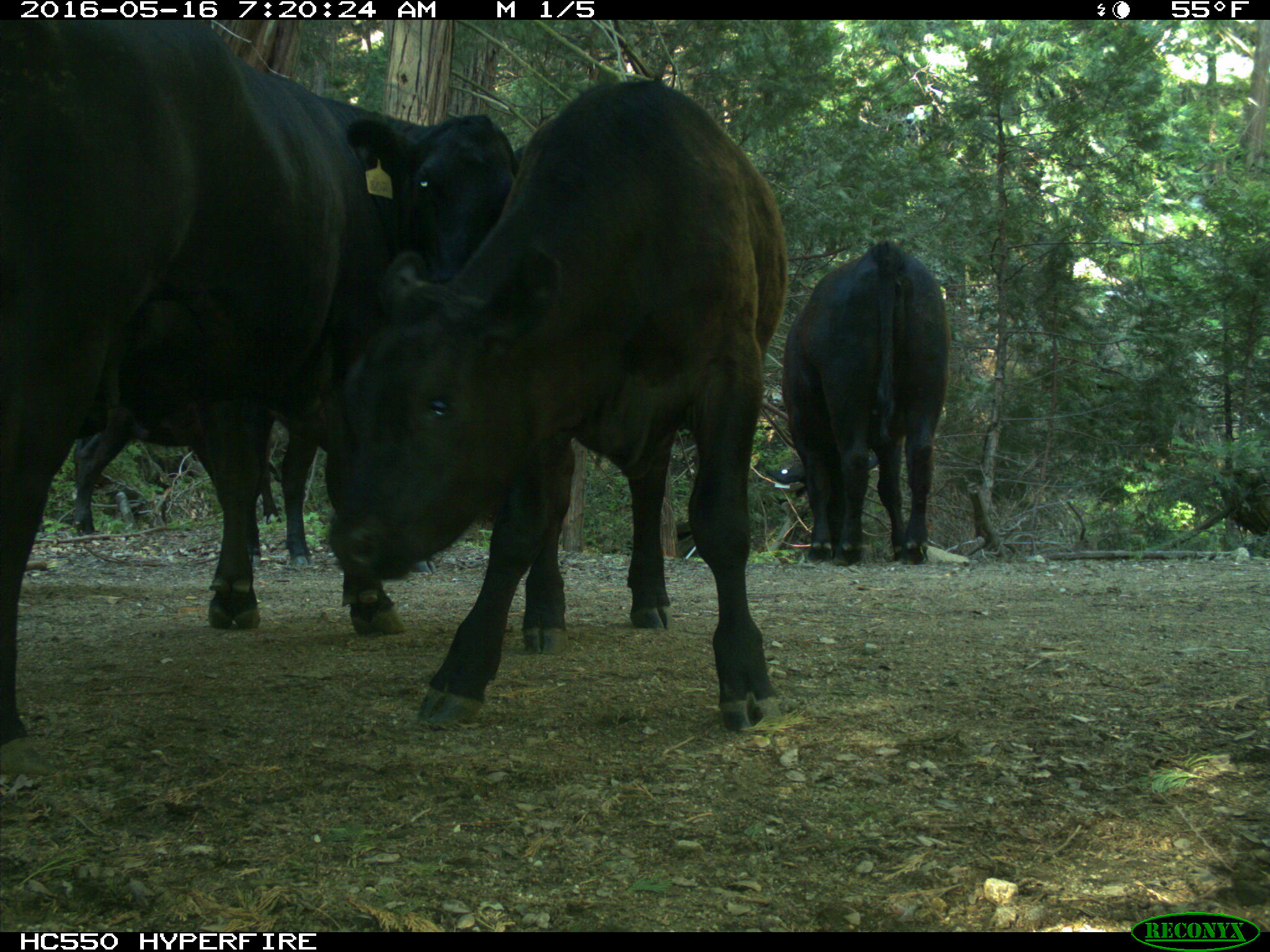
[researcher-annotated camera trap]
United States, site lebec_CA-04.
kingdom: Animalia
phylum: Chordata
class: Mammalia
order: Artiodactyla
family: Bovidae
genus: Bos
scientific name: Bos taurus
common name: domestic cow